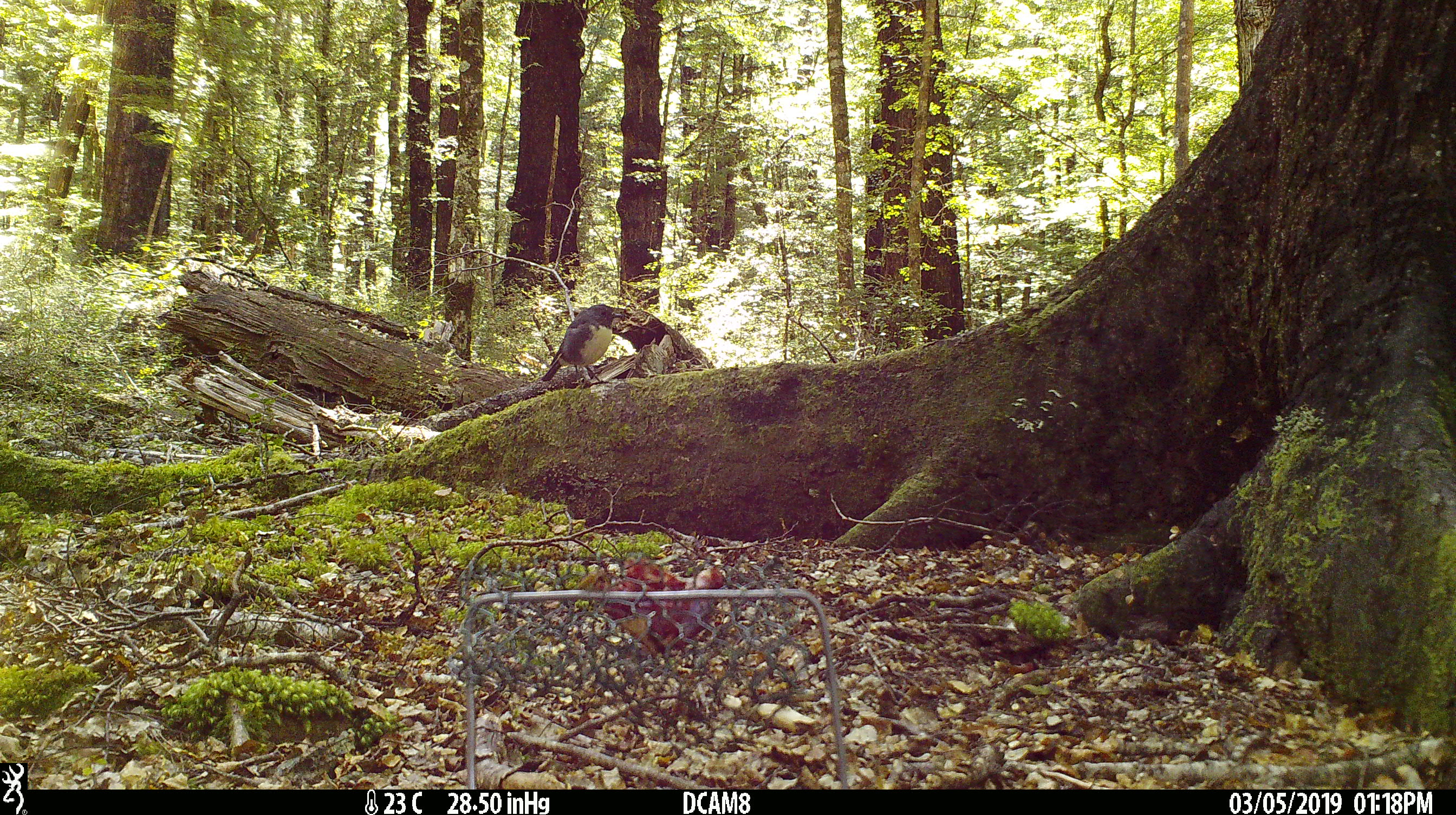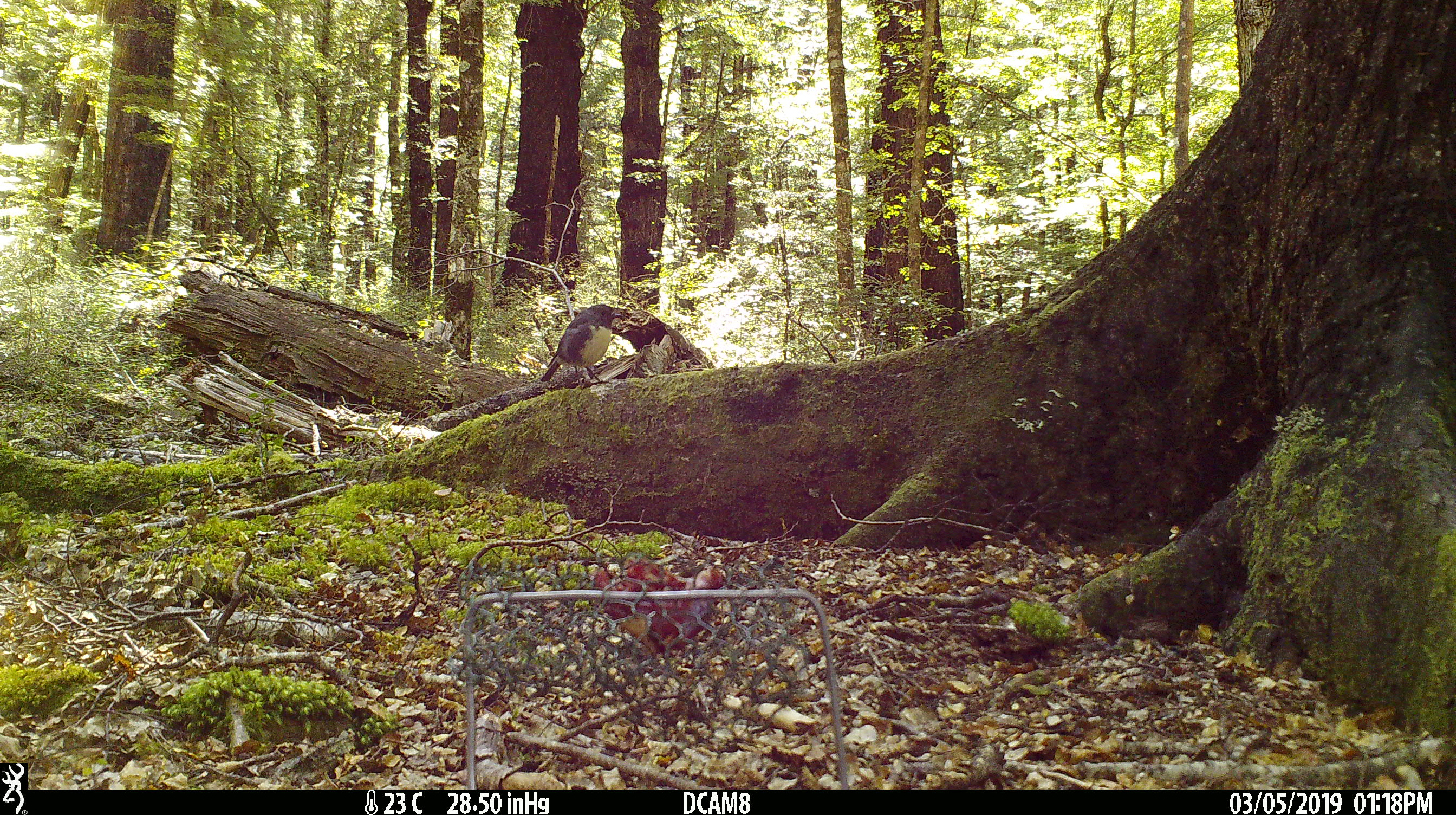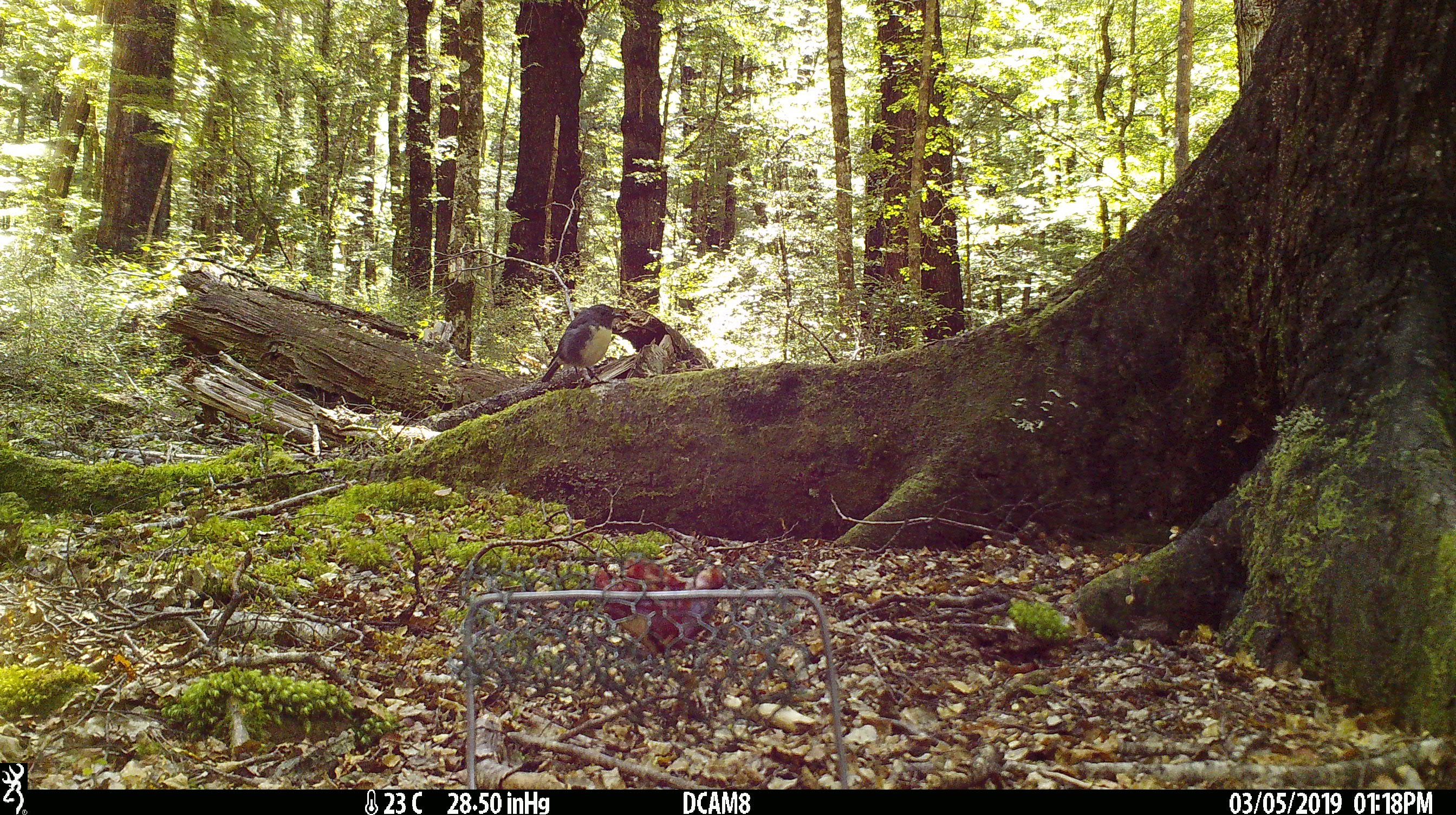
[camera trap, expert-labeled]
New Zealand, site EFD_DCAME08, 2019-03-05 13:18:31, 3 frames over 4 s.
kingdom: Animalia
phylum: Chordata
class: Aves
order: Passeriformes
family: Petroicidae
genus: Petroica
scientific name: Petroica australis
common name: new zealand robin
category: robin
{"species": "robin (new zealand robin) (Petroica australis)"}